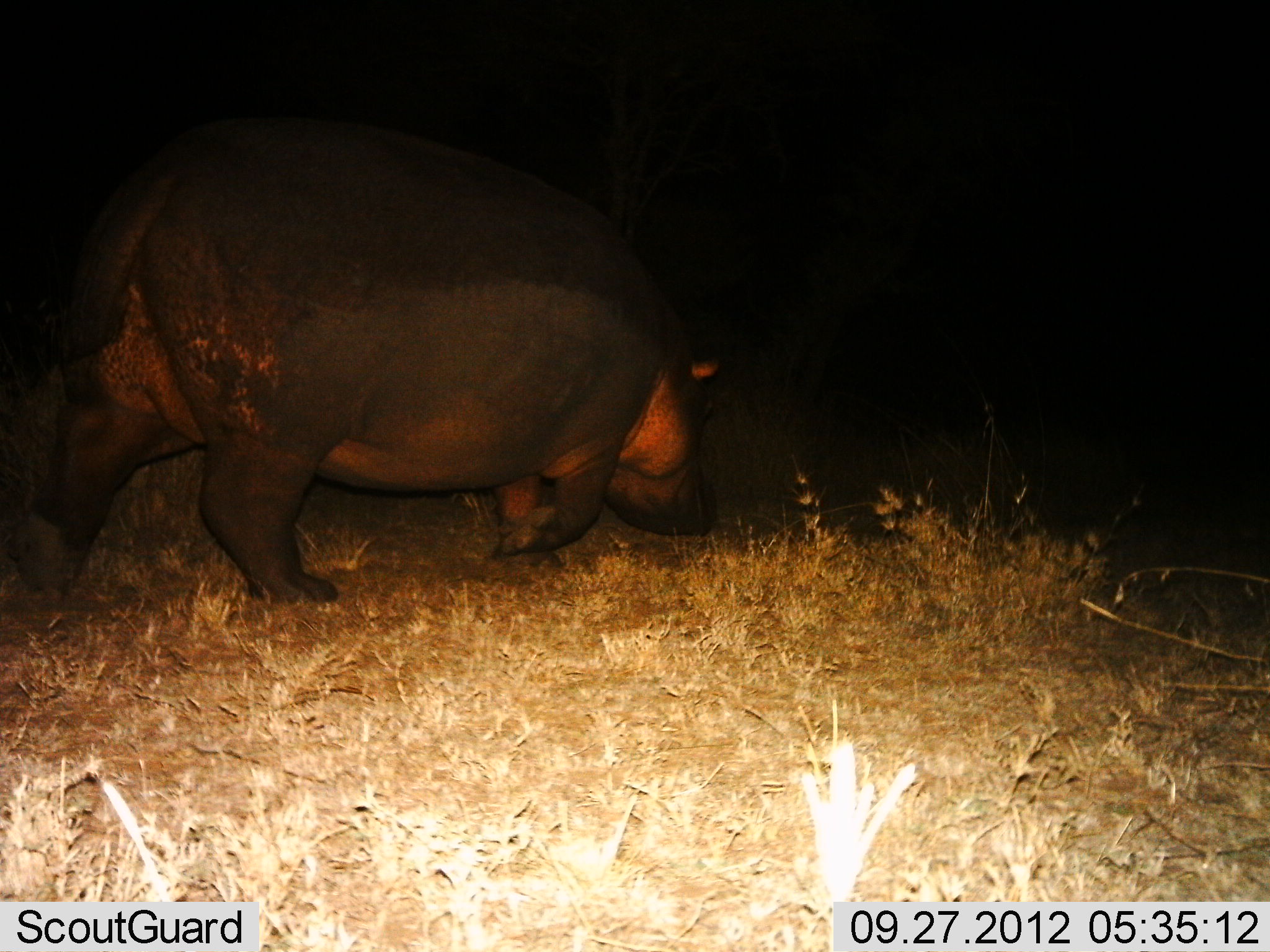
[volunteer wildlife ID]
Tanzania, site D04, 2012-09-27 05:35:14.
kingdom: Animalia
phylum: Chordata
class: Mammalia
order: Artiodactyla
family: Hippopotamidae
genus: Hippopotamus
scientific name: Hippopotamus amphibius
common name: hippopotamus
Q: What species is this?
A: Hippopotamus (Hippopotamus amphibius).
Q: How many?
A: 1.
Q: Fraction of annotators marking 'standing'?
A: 10%.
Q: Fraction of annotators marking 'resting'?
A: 0%.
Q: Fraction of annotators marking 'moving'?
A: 90%.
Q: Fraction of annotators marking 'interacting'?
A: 0%.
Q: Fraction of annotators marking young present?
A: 0%.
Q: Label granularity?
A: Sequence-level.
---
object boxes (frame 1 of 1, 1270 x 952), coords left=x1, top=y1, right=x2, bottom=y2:
animal: left=10, top=112, right=719, bottom=599